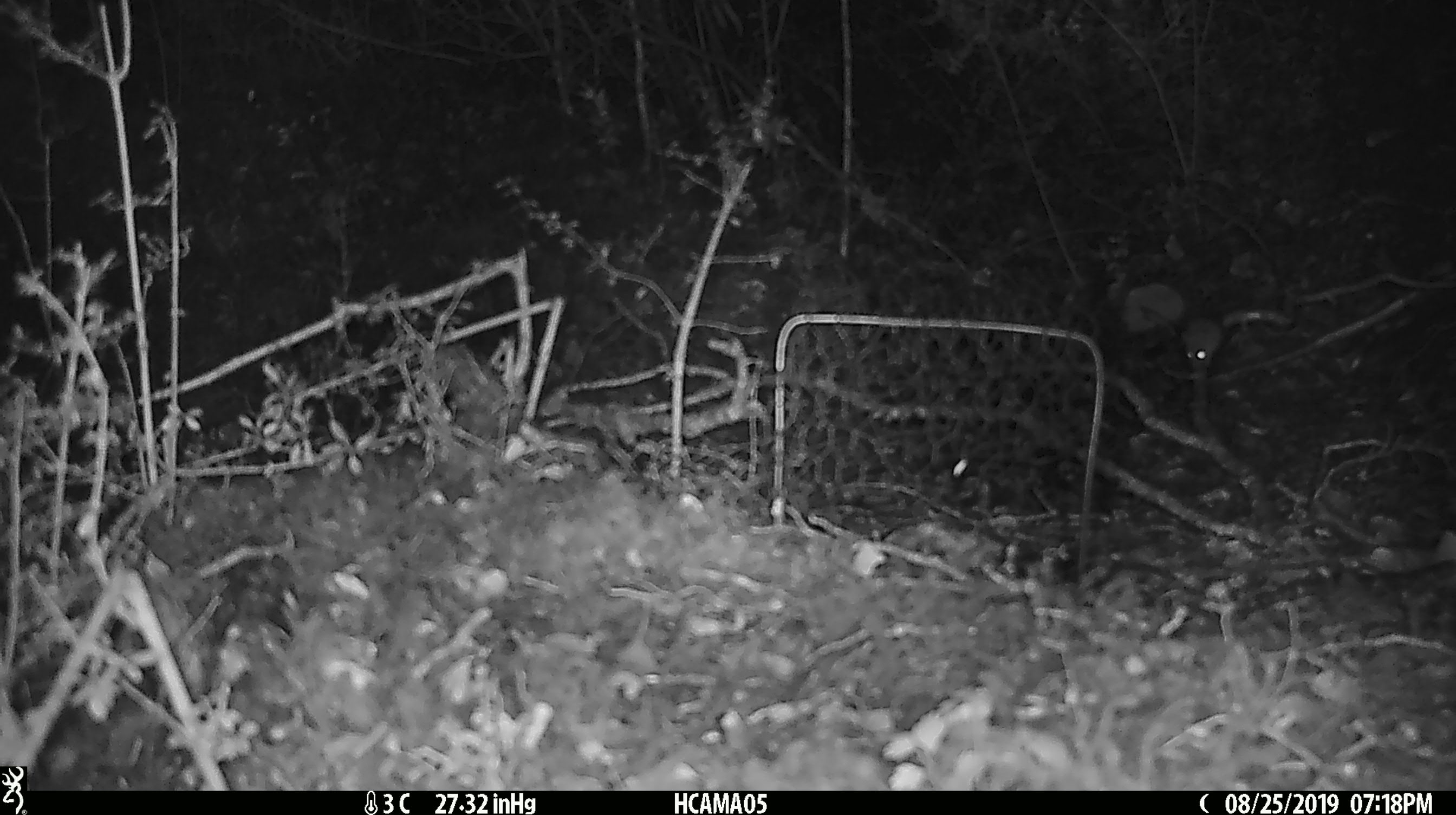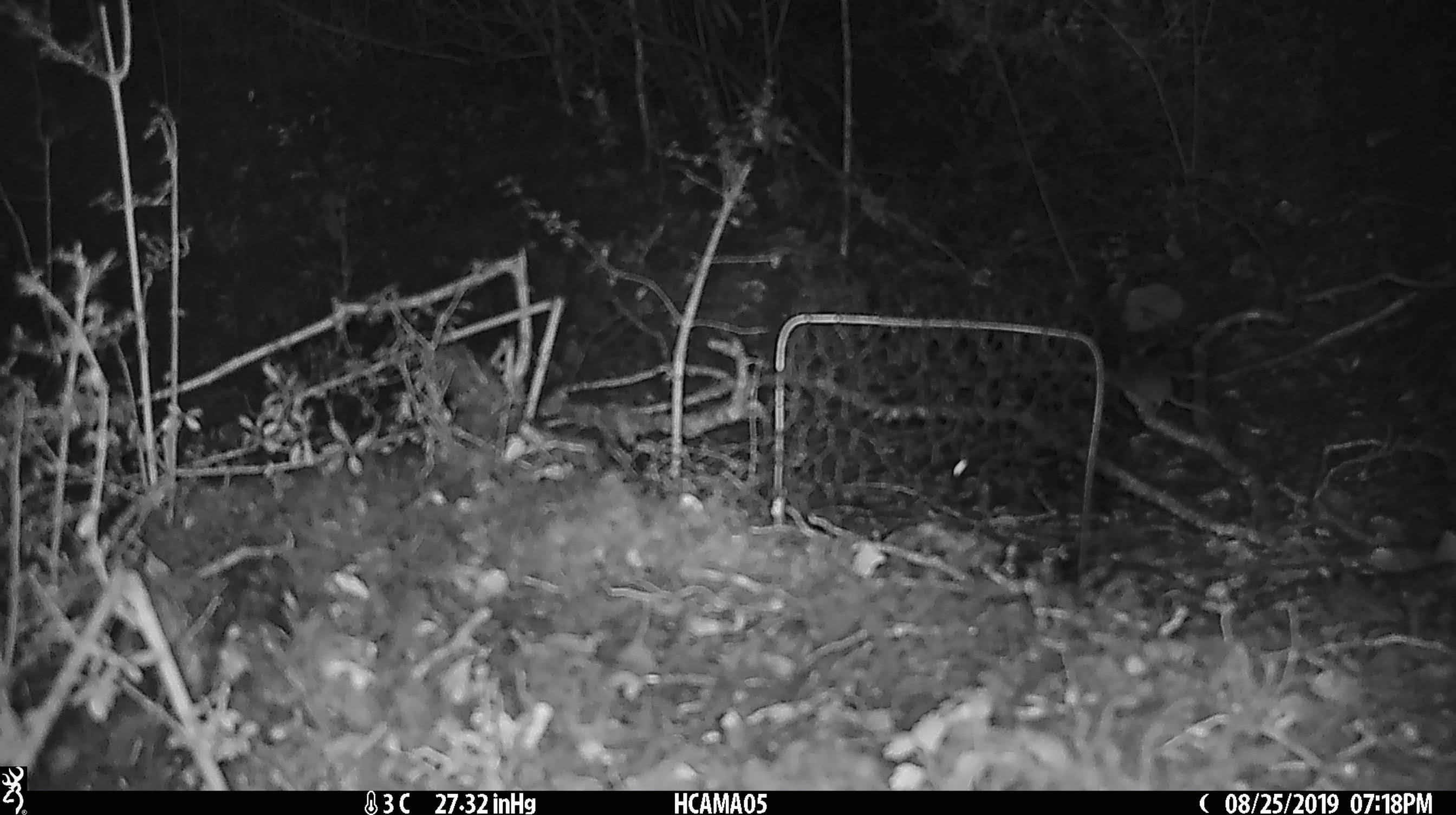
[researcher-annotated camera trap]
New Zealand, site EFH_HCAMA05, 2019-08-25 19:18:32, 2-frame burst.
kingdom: Animalia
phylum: Chordata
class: Mammalia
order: Rodentia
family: Muridae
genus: Mus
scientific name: Mus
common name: mouse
Mouse (Mus).